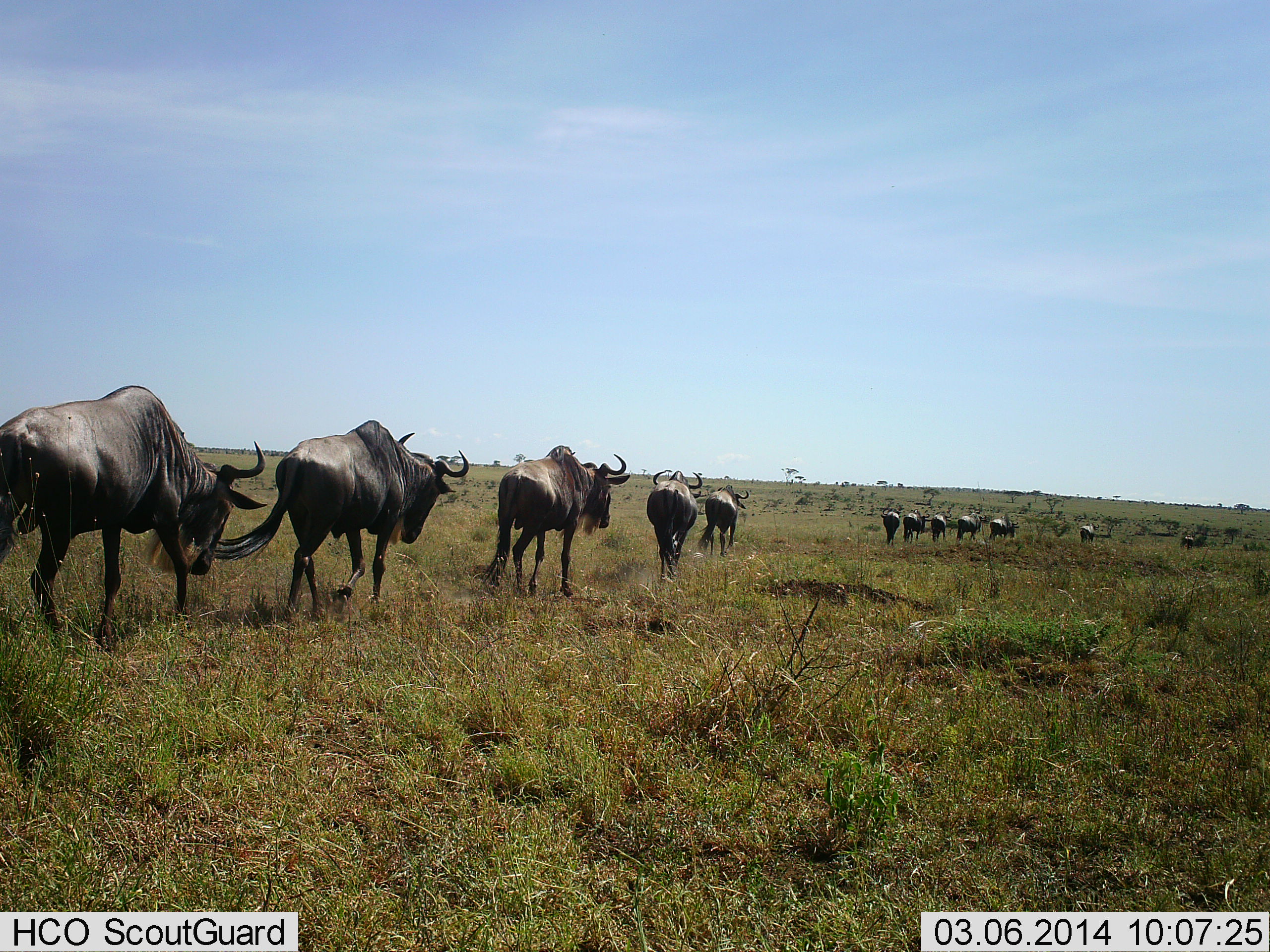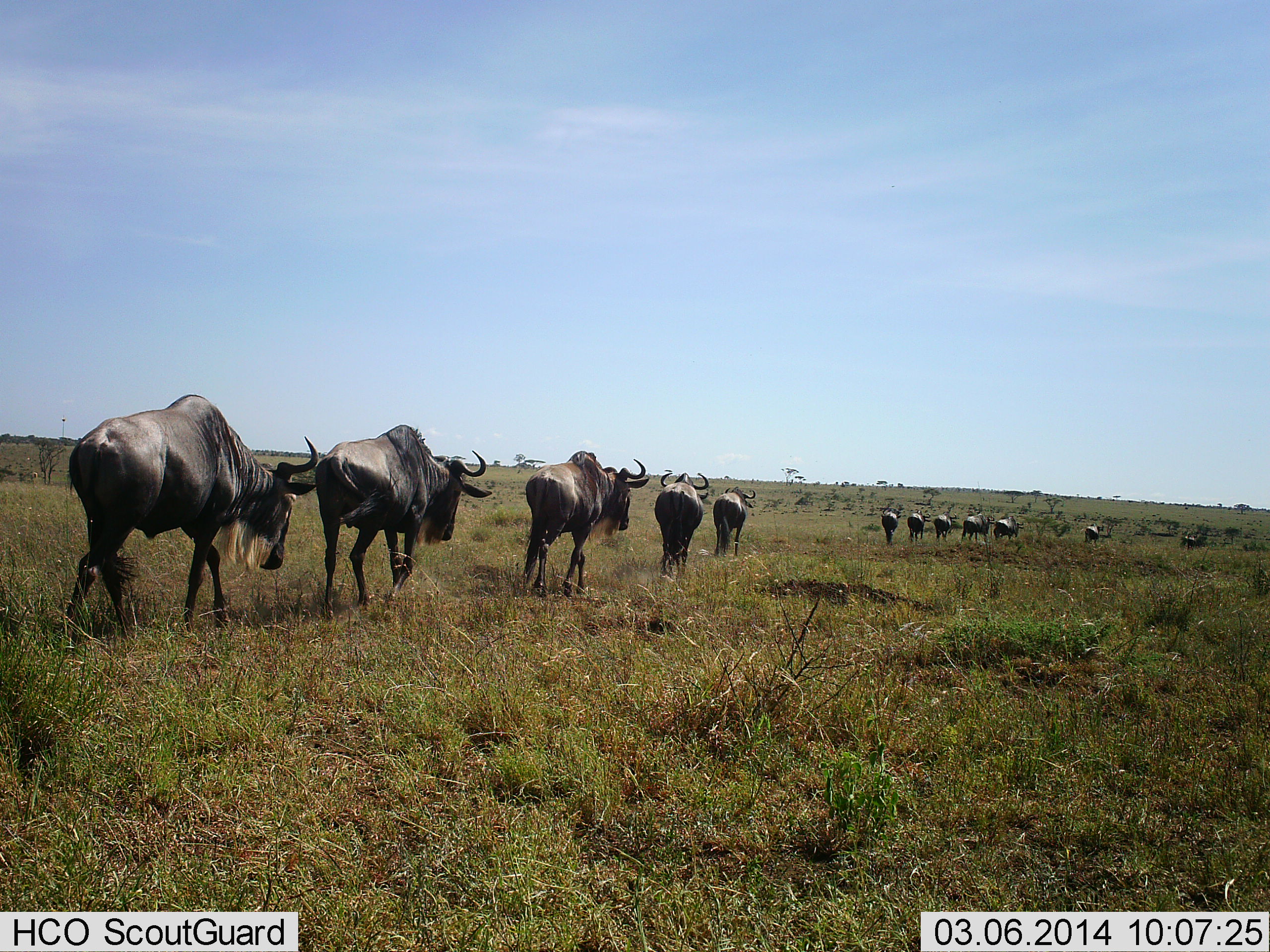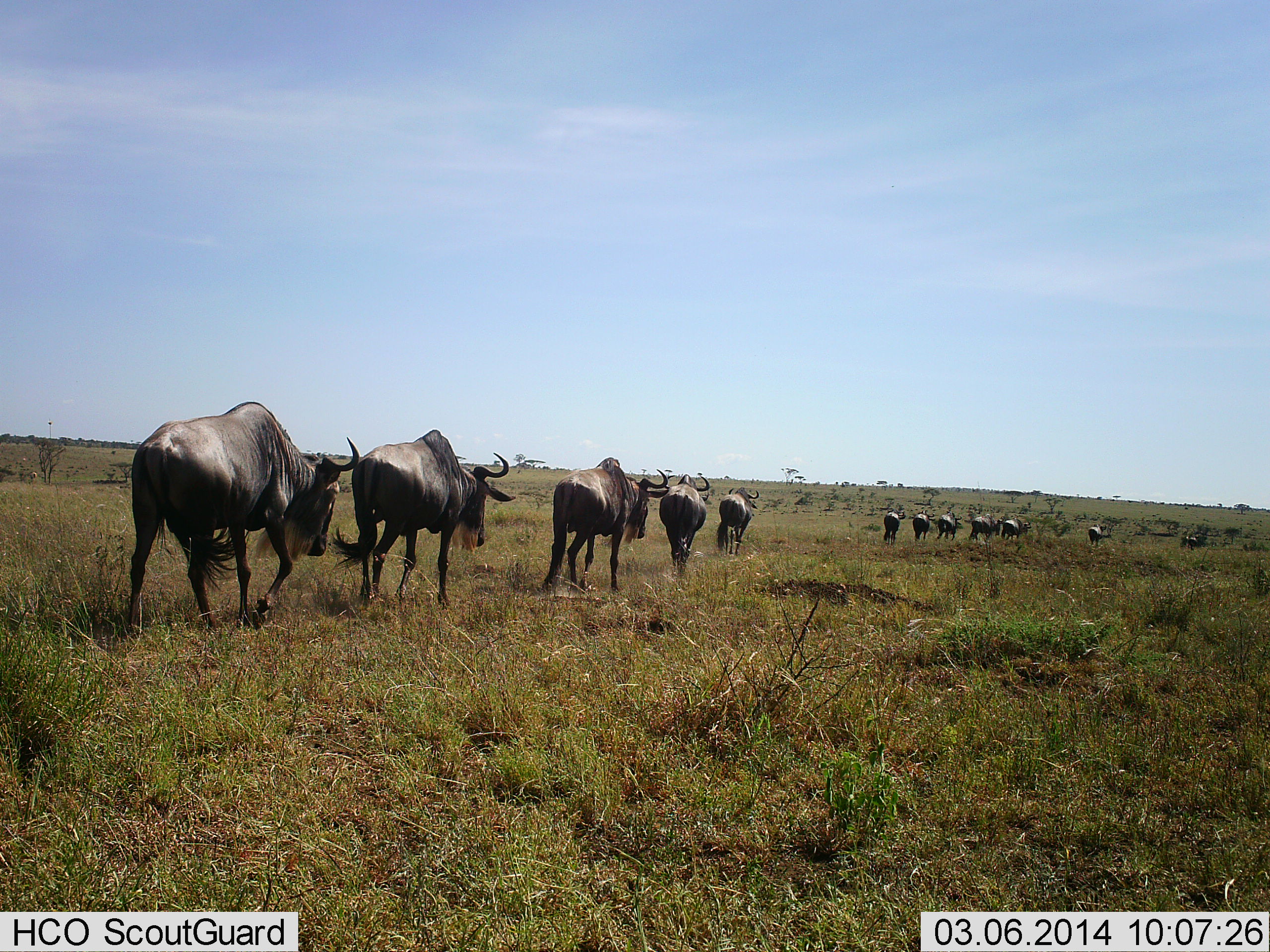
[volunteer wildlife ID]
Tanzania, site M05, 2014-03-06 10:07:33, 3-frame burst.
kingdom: Animalia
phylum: Chordata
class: Mammalia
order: Artiodactyla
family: Bovidae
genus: Connochaetes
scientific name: Connochaetes taurinus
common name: blue wildebeest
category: wildebeest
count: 11-50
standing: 0%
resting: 0%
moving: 100%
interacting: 0%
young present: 0%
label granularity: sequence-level